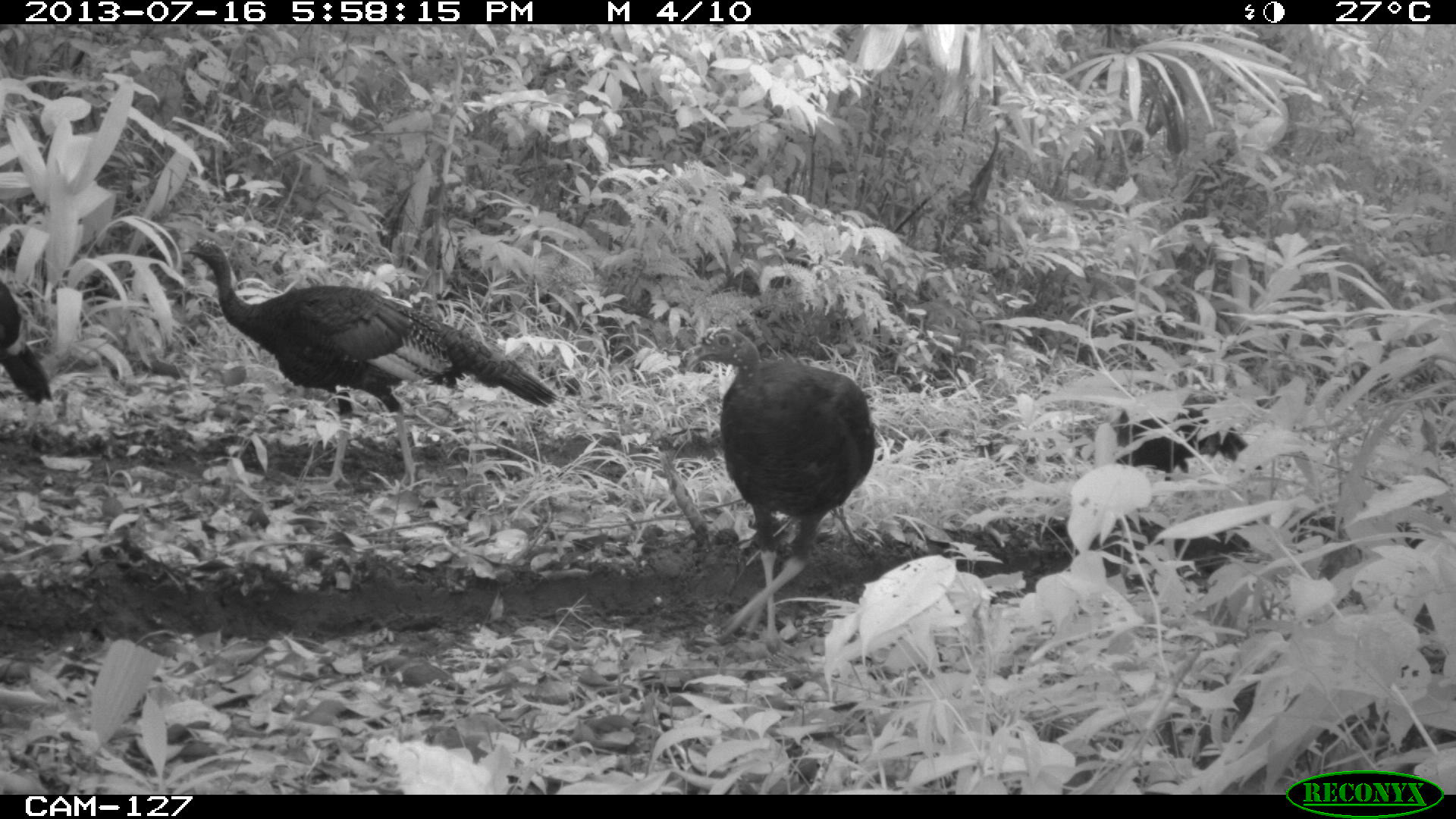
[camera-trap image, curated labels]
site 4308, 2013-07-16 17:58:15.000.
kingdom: Animalia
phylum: Chordata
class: Aves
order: Galliformes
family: Phasianidae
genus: Meleagris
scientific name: Meleagris ocellata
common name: ocellated turkey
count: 4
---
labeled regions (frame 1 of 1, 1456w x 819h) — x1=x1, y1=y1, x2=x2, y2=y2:
meleagris ocellata: x1=181, y1=233, x2=560, y2=492; x1=683, y1=323, x2=873, y2=652; x1=1114, y1=403, x2=1266, y2=571; x1=0, y1=276, x2=53, y2=404